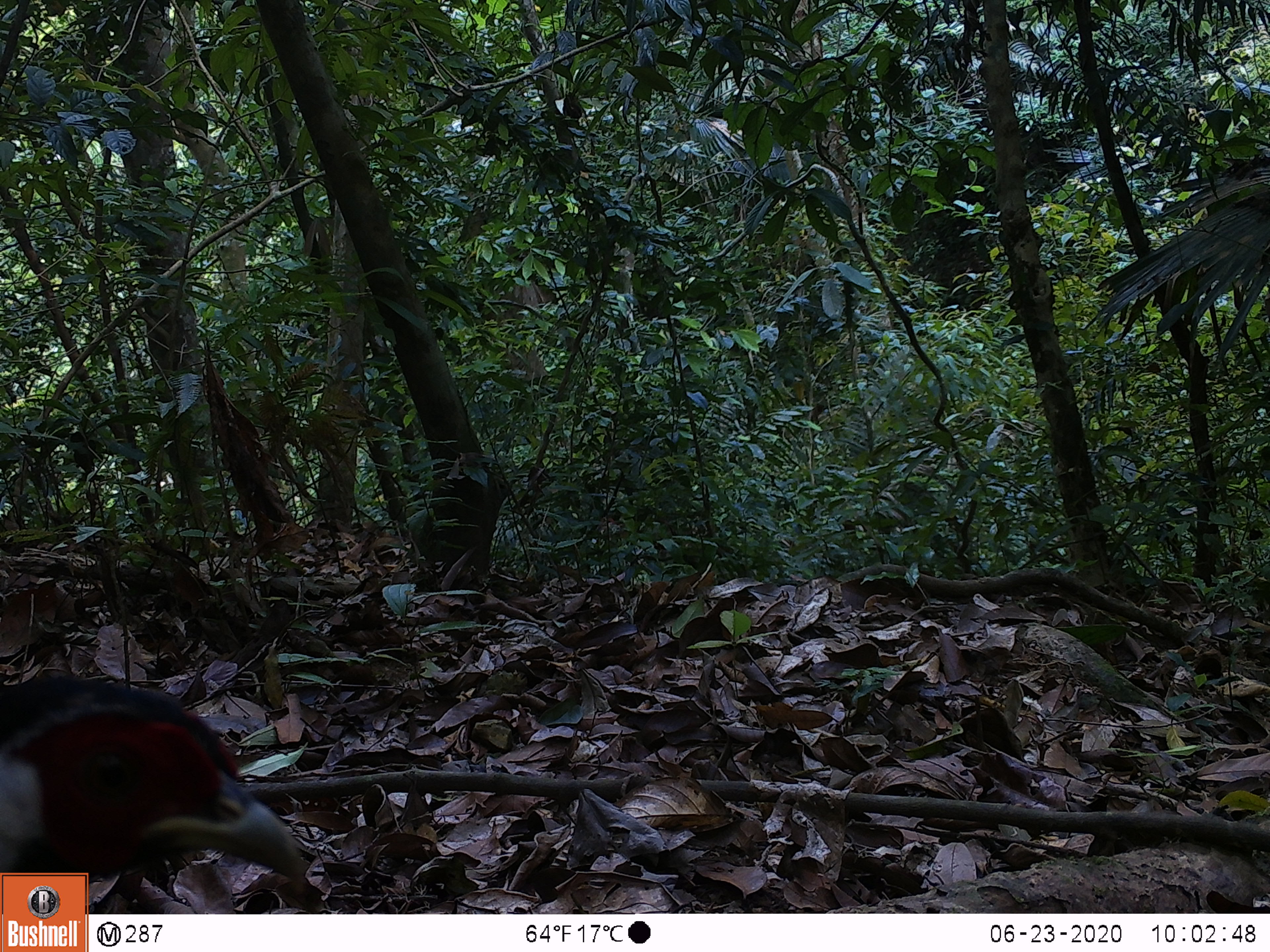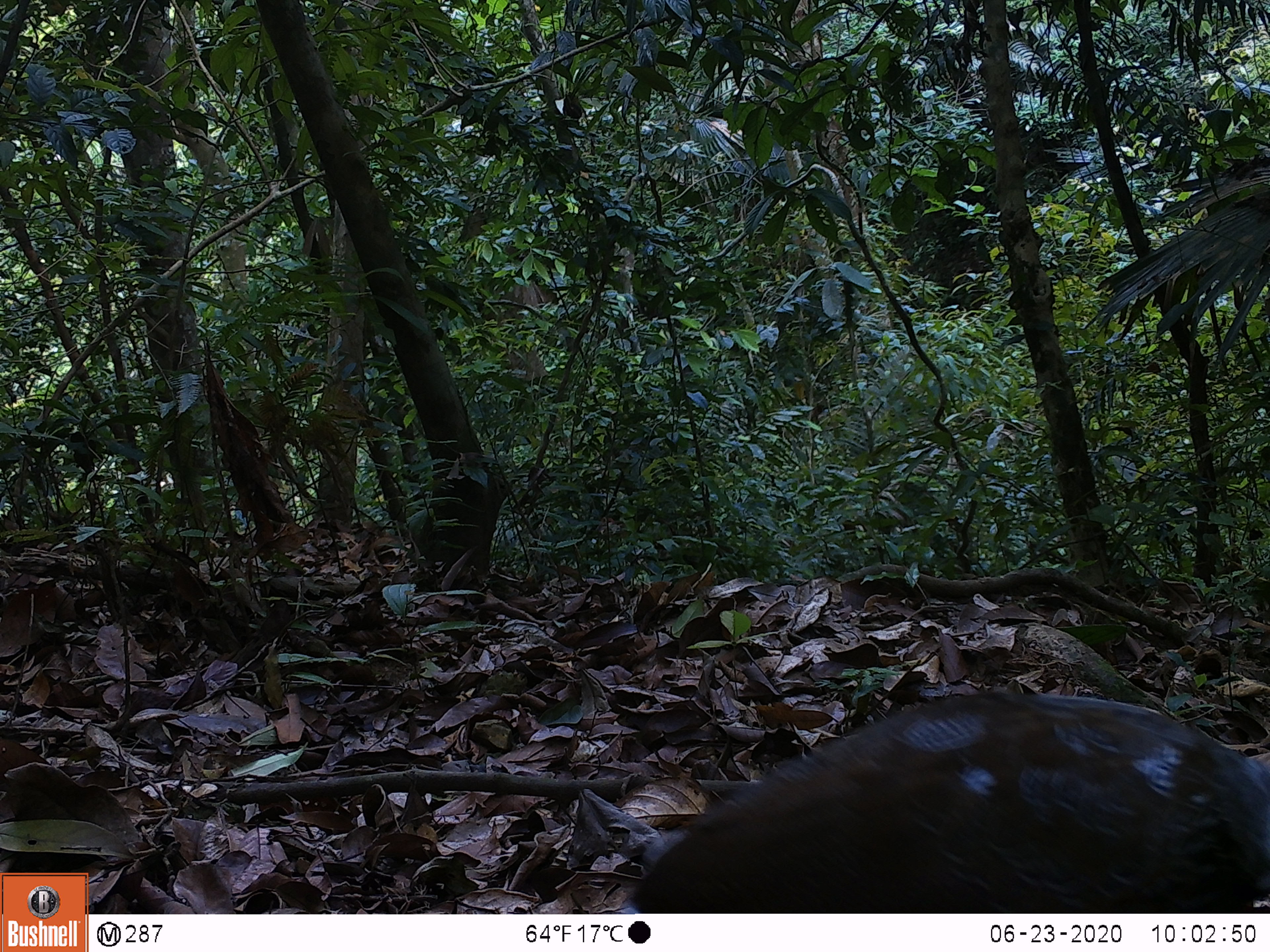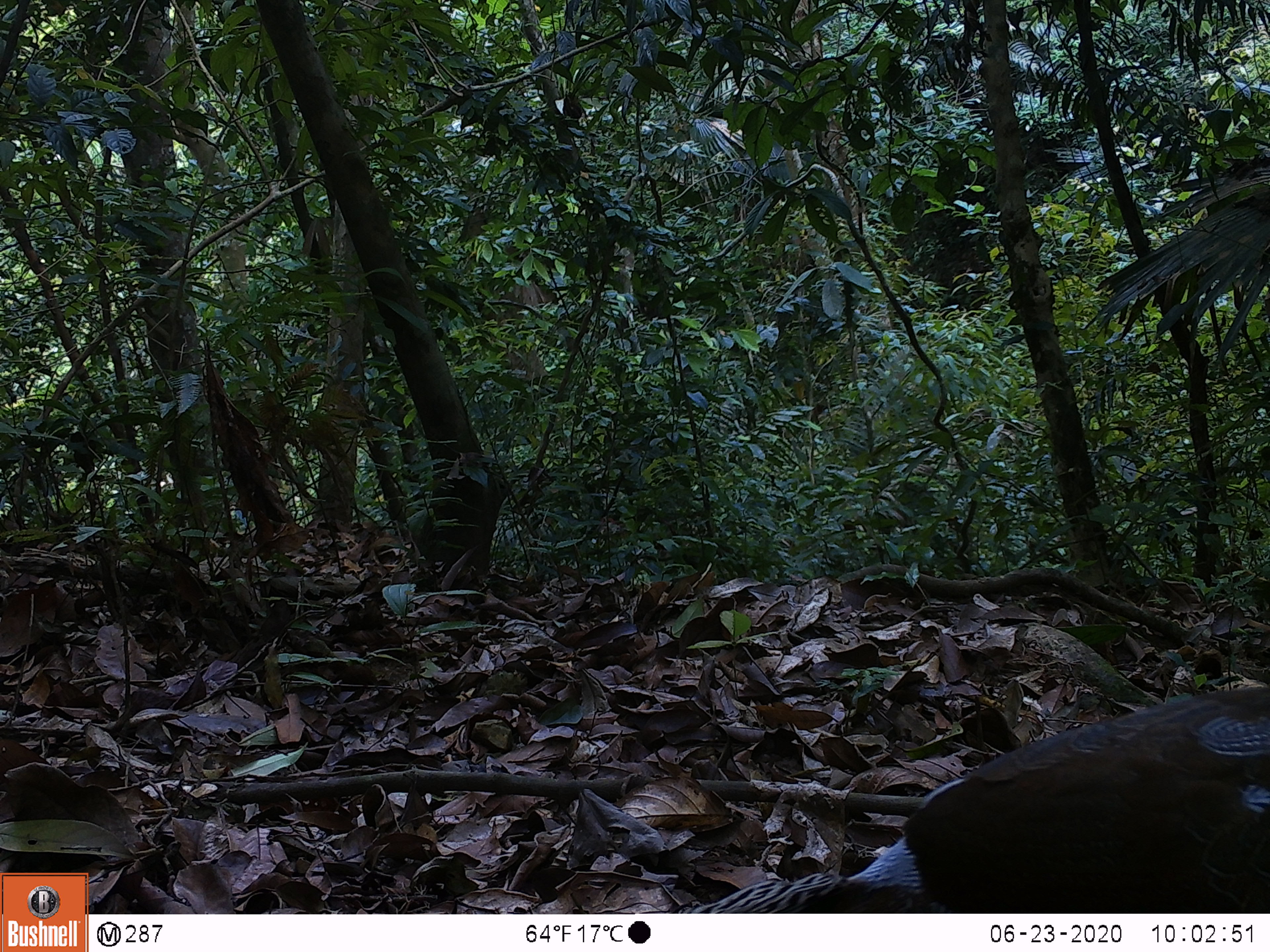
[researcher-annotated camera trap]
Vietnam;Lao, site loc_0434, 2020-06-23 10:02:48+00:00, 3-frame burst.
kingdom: Animalia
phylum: Chordata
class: Aves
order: Galliformes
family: Phasianidae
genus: Lophura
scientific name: Lophura nycthemera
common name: silver pheasant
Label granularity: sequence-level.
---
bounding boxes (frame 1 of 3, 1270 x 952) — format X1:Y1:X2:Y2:
silver pheasant: 0:672:308:914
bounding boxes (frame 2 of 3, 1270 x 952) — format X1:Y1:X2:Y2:
silver pheasant: 623:685:1270:913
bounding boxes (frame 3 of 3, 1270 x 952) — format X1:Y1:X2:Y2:
silver pheasant: 677:686:1270:913